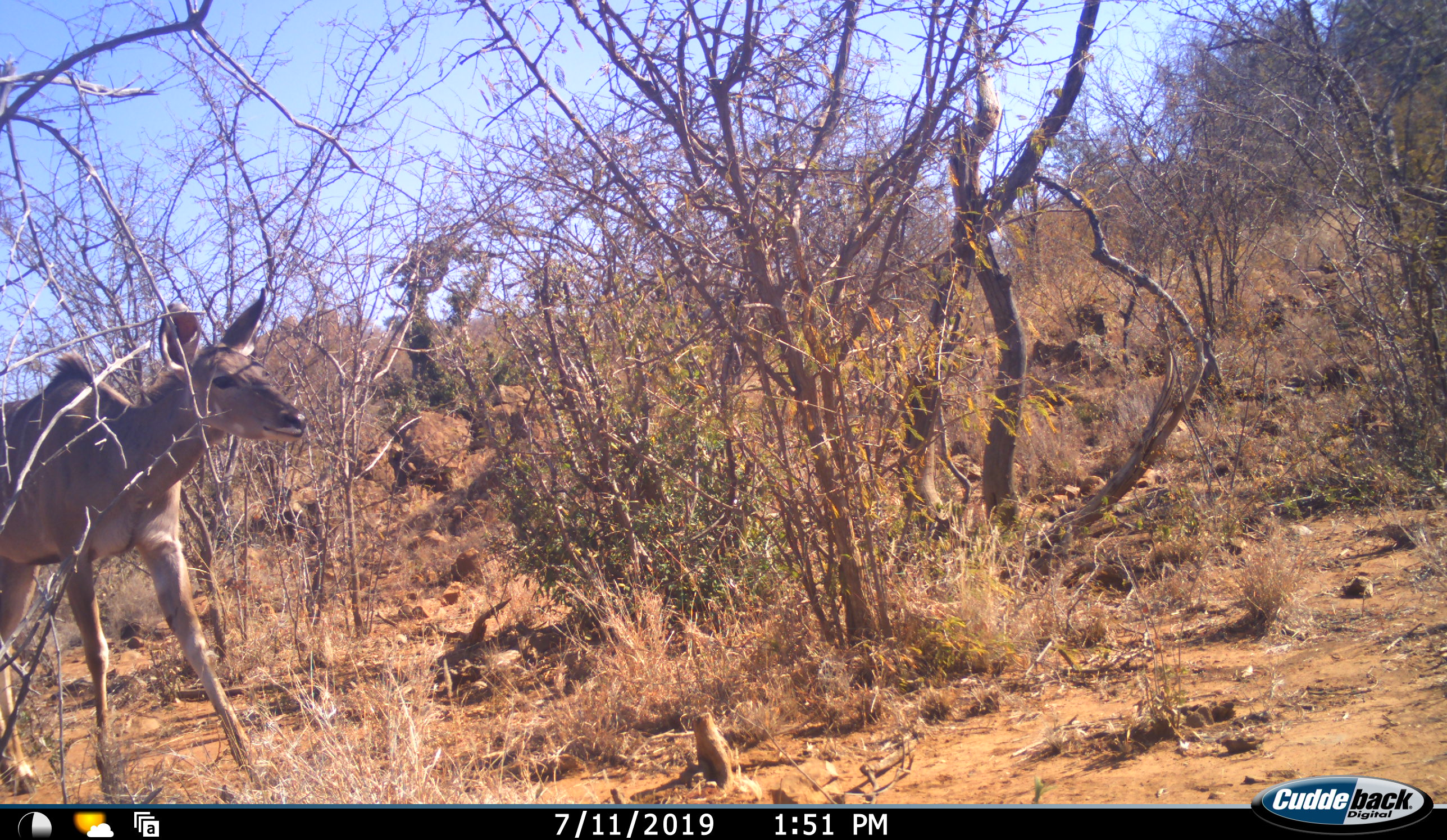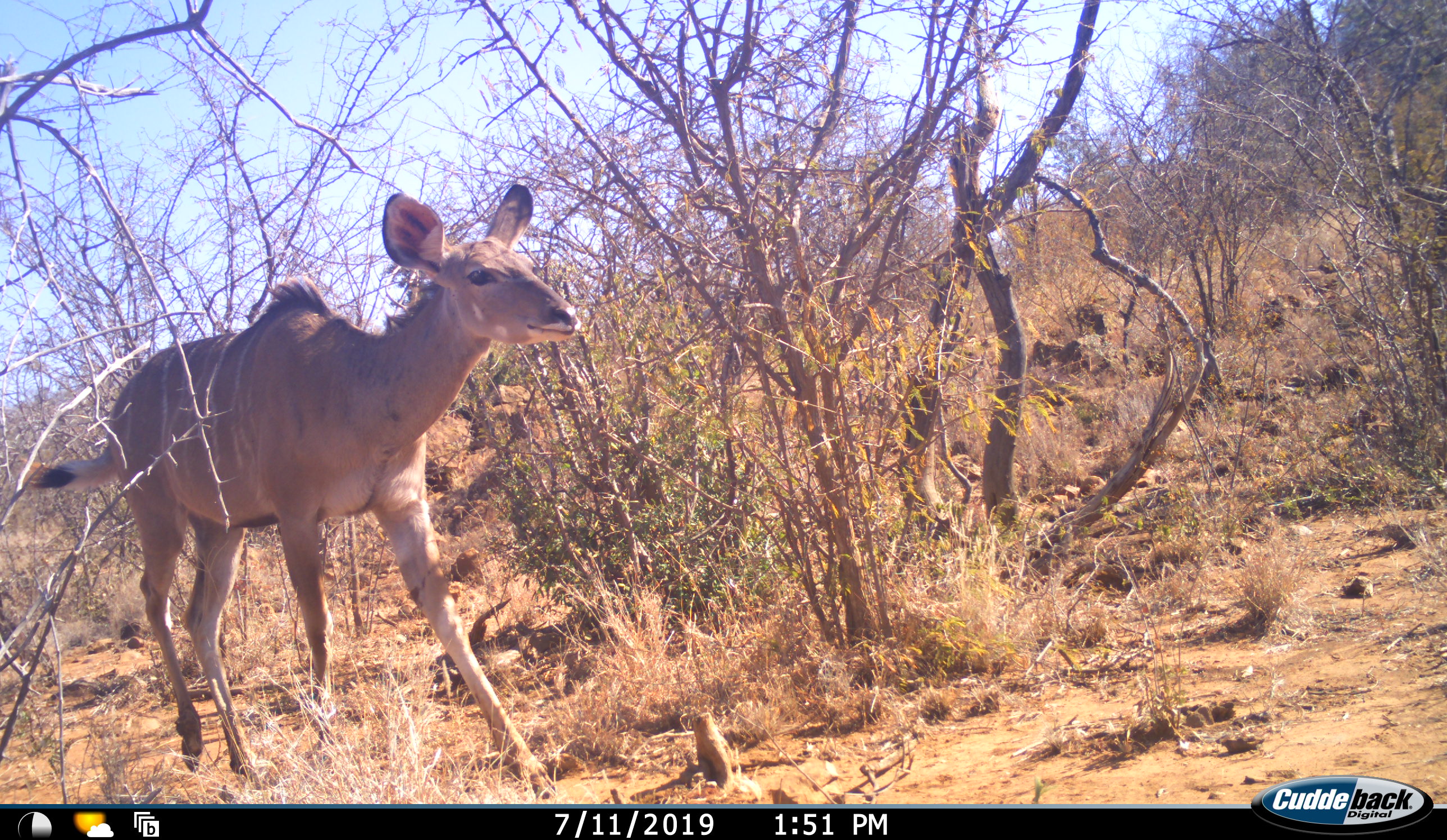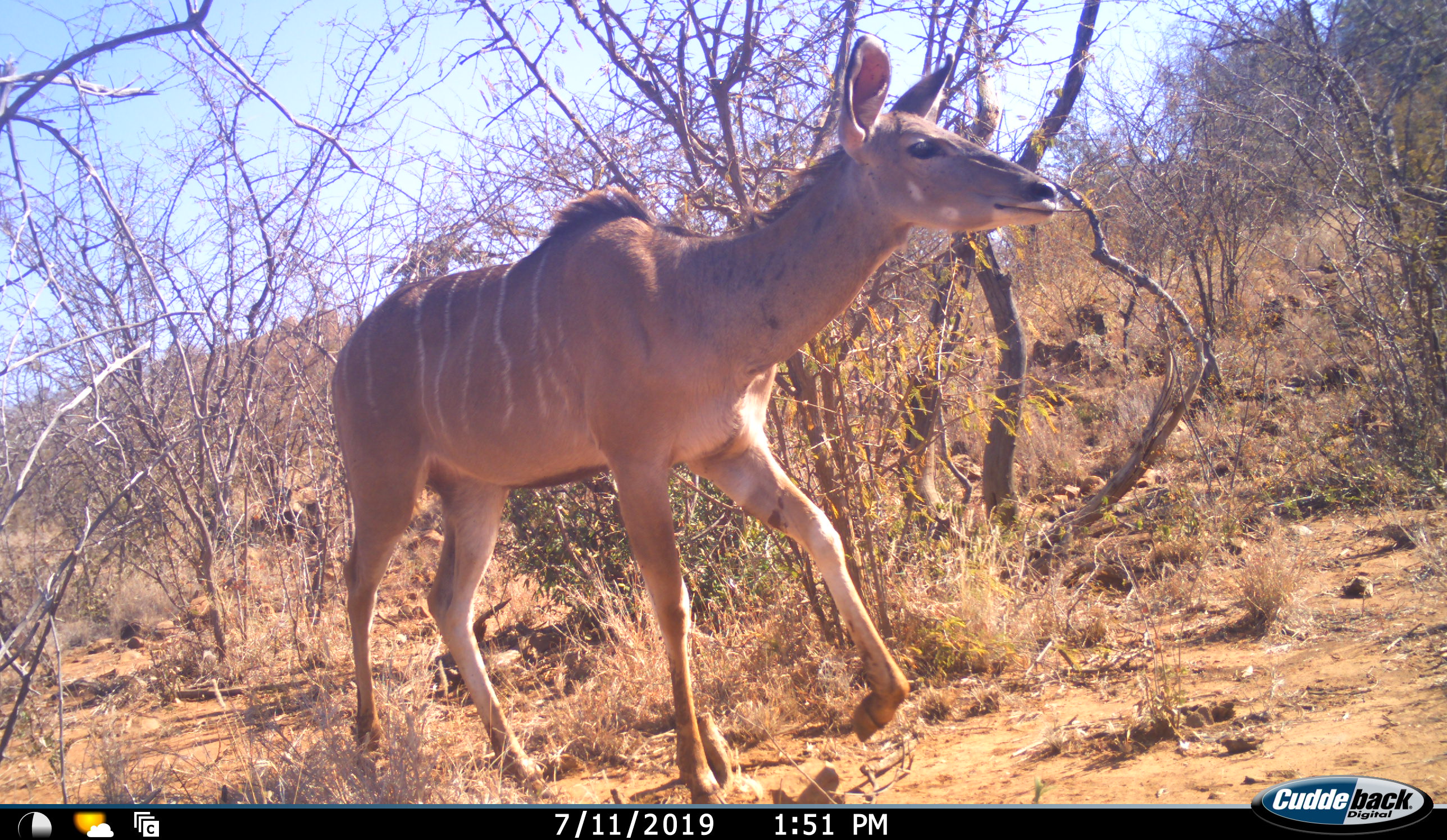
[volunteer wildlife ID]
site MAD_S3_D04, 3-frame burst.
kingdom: Animalia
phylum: Chordata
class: Mammalia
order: Artiodactyla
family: Bovidae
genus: Tragelaphus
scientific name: Tragelaphus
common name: kudu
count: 1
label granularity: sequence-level